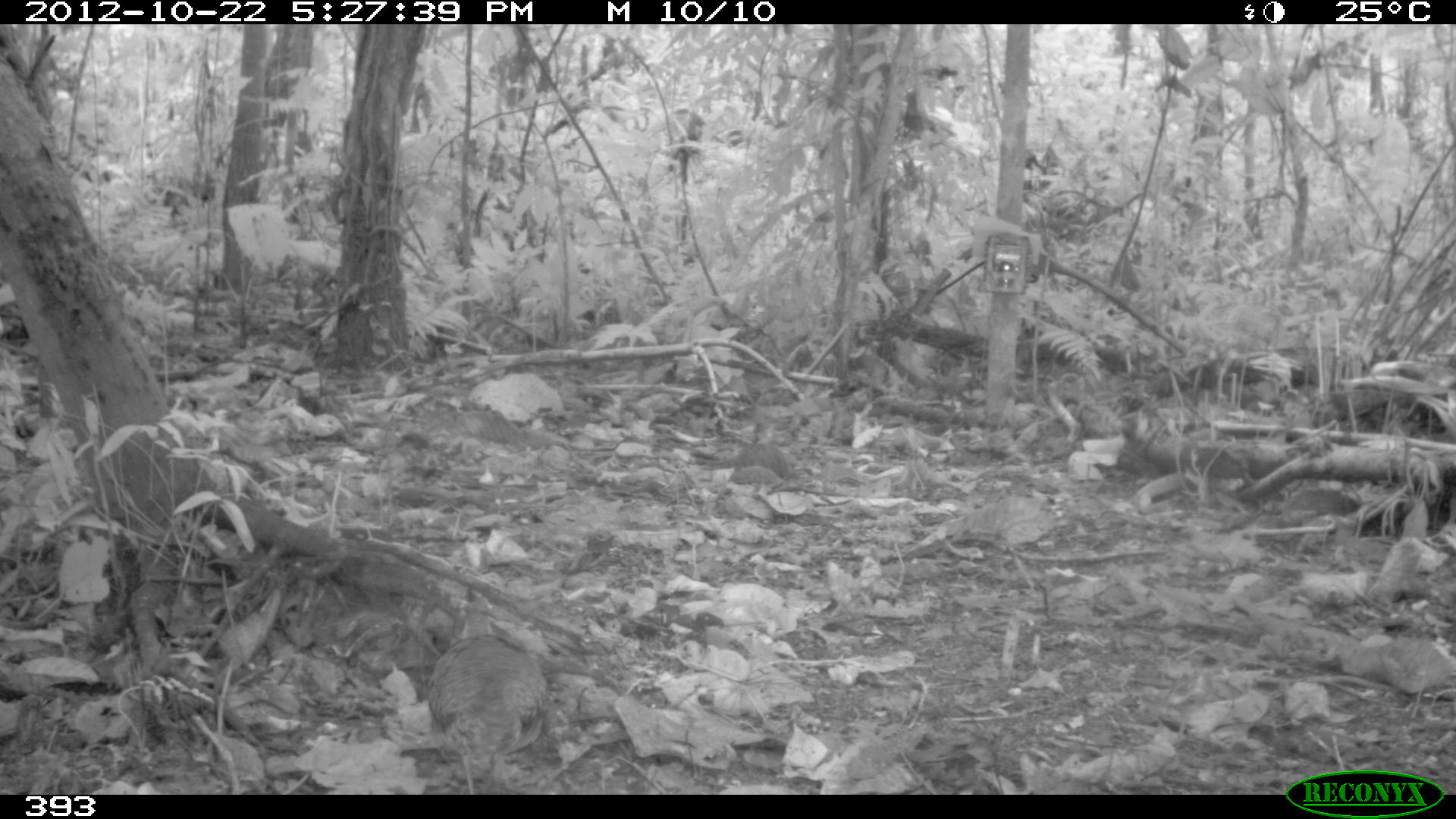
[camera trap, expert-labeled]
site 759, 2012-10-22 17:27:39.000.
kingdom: Animalia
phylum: Chordata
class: Aves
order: Galliformes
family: Phasianidae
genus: Alectoris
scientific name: Alectoris rufa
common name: red-legged partridge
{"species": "Alectoris rufa (red-legged partridge)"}